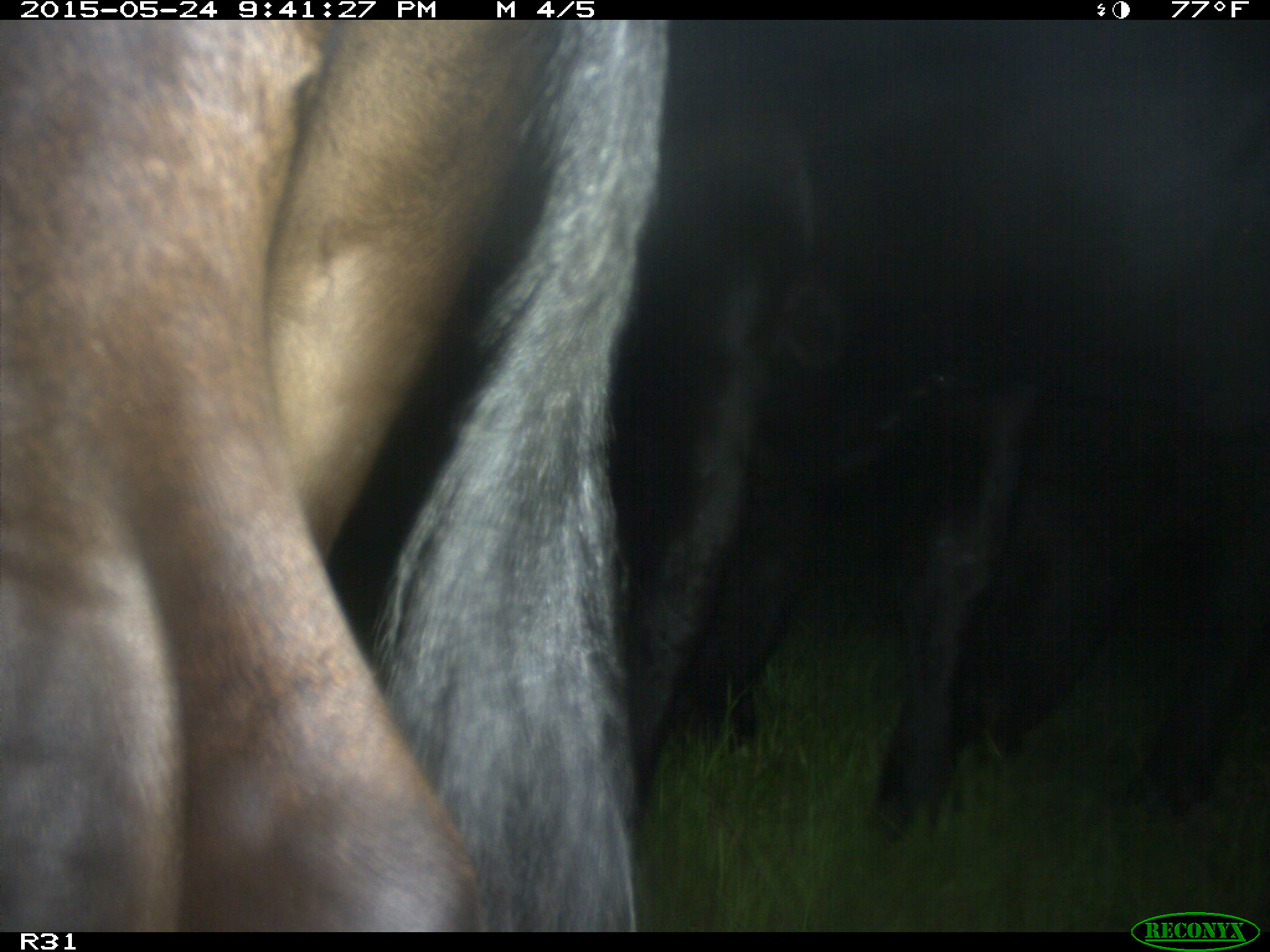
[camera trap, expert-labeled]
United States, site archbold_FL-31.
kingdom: Animalia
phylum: Chordata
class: Mammalia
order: Artiodactyla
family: Bovidae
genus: Bos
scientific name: Bos taurus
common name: domestic cow